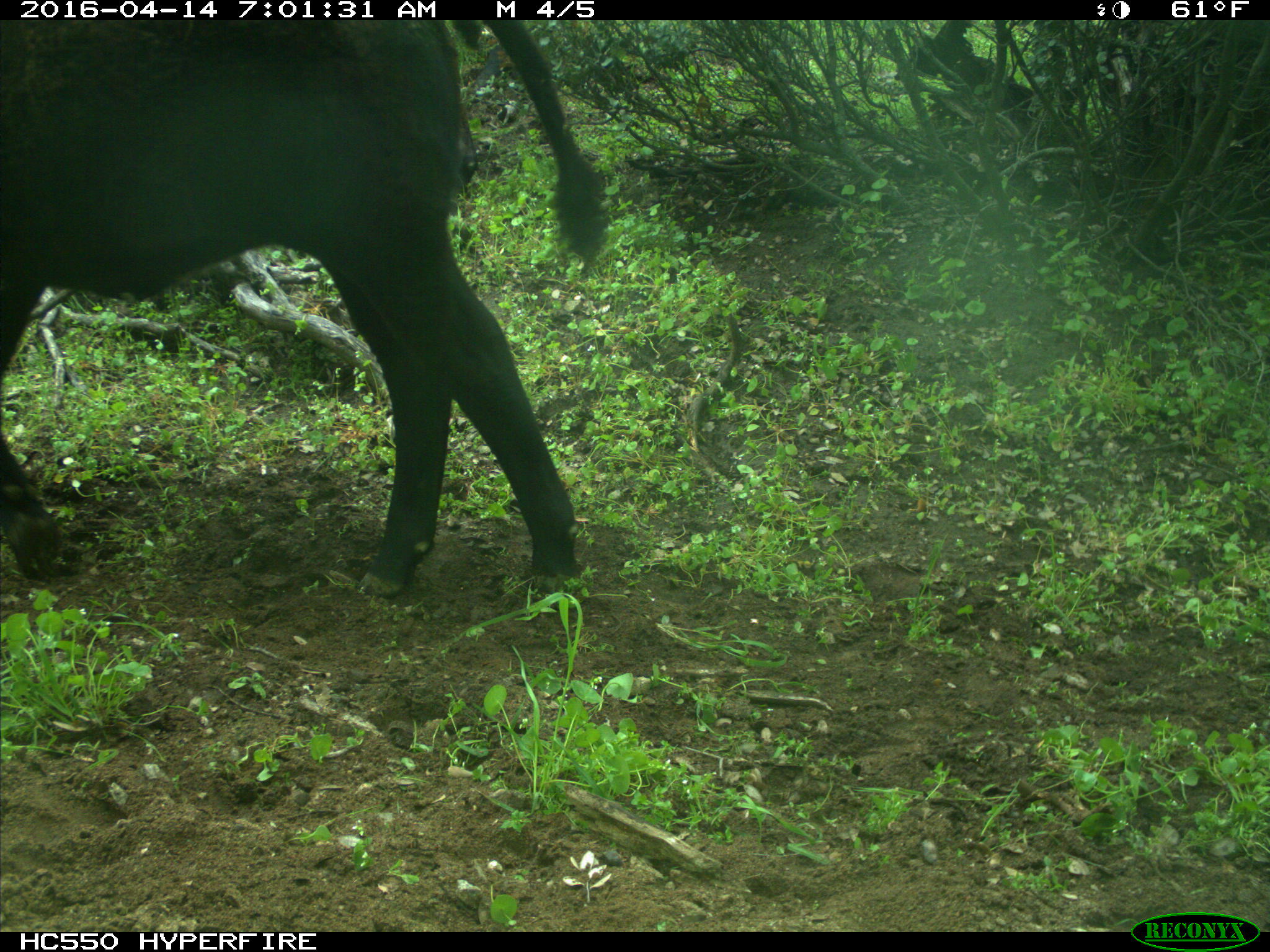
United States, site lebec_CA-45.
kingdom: Animalia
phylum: Chordata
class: Mammalia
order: Artiodactyla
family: Bovidae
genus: Bos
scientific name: Bos taurus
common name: domestic cow